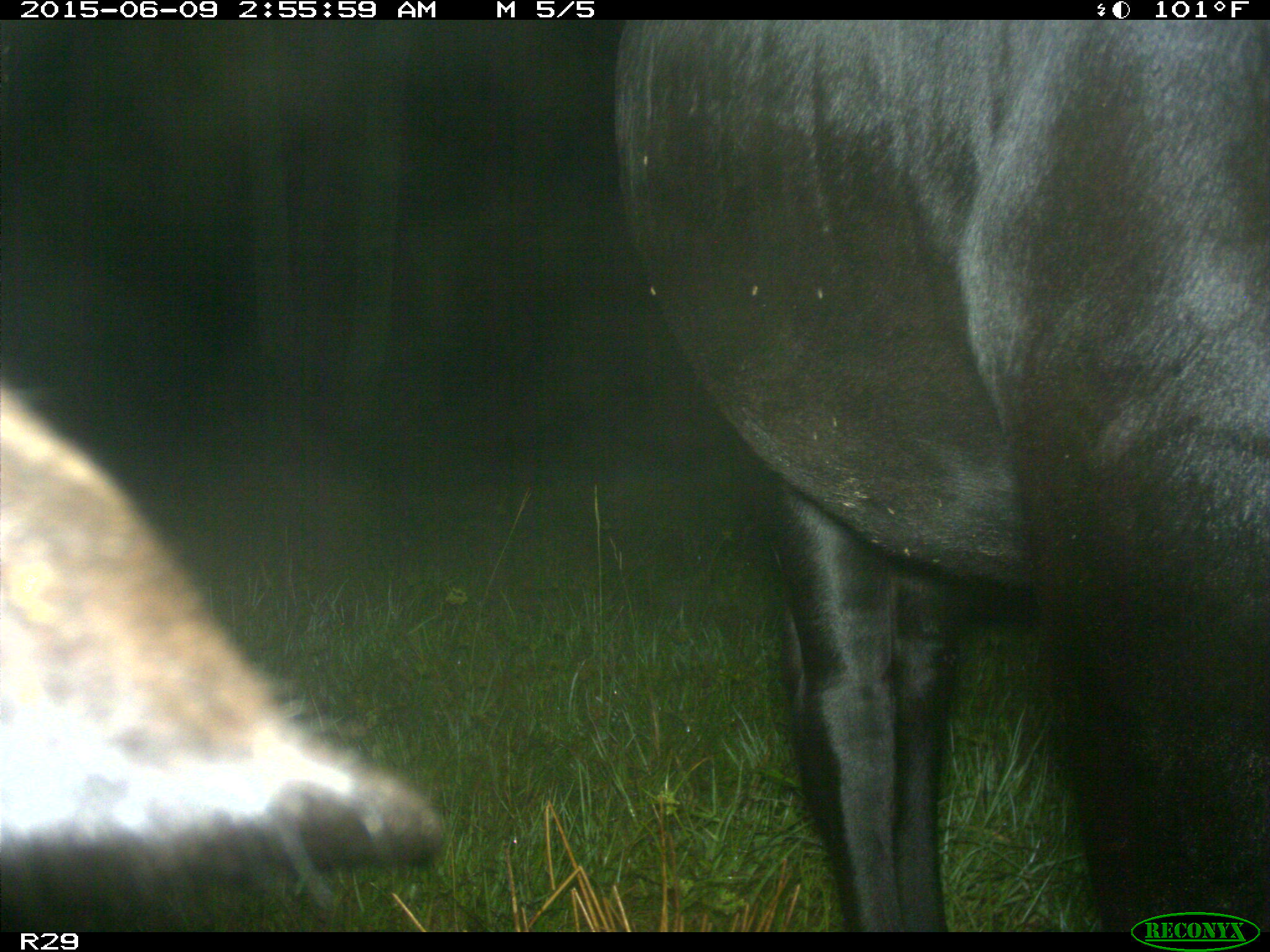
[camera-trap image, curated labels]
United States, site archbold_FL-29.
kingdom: Animalia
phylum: Chordata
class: Mammalia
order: Artiodactyla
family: Bovidae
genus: Bos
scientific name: Bos taurus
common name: domestic cow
Bos taurus (domestic cow).